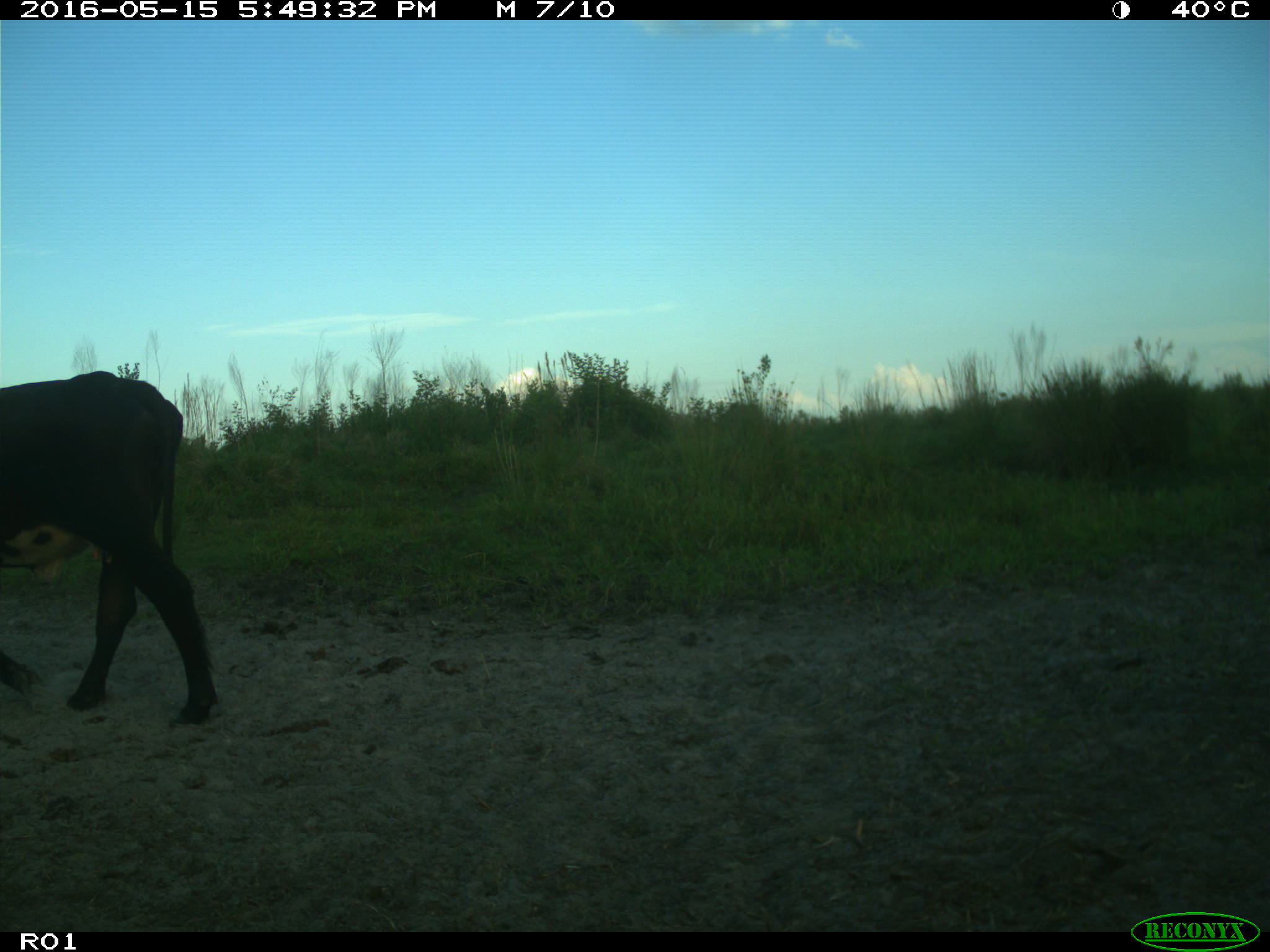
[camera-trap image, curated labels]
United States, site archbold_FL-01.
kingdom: Animalia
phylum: Chordata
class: Mammalia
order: Artiodactyla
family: Bovidae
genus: Bos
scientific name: Bos taurus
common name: domestic cow